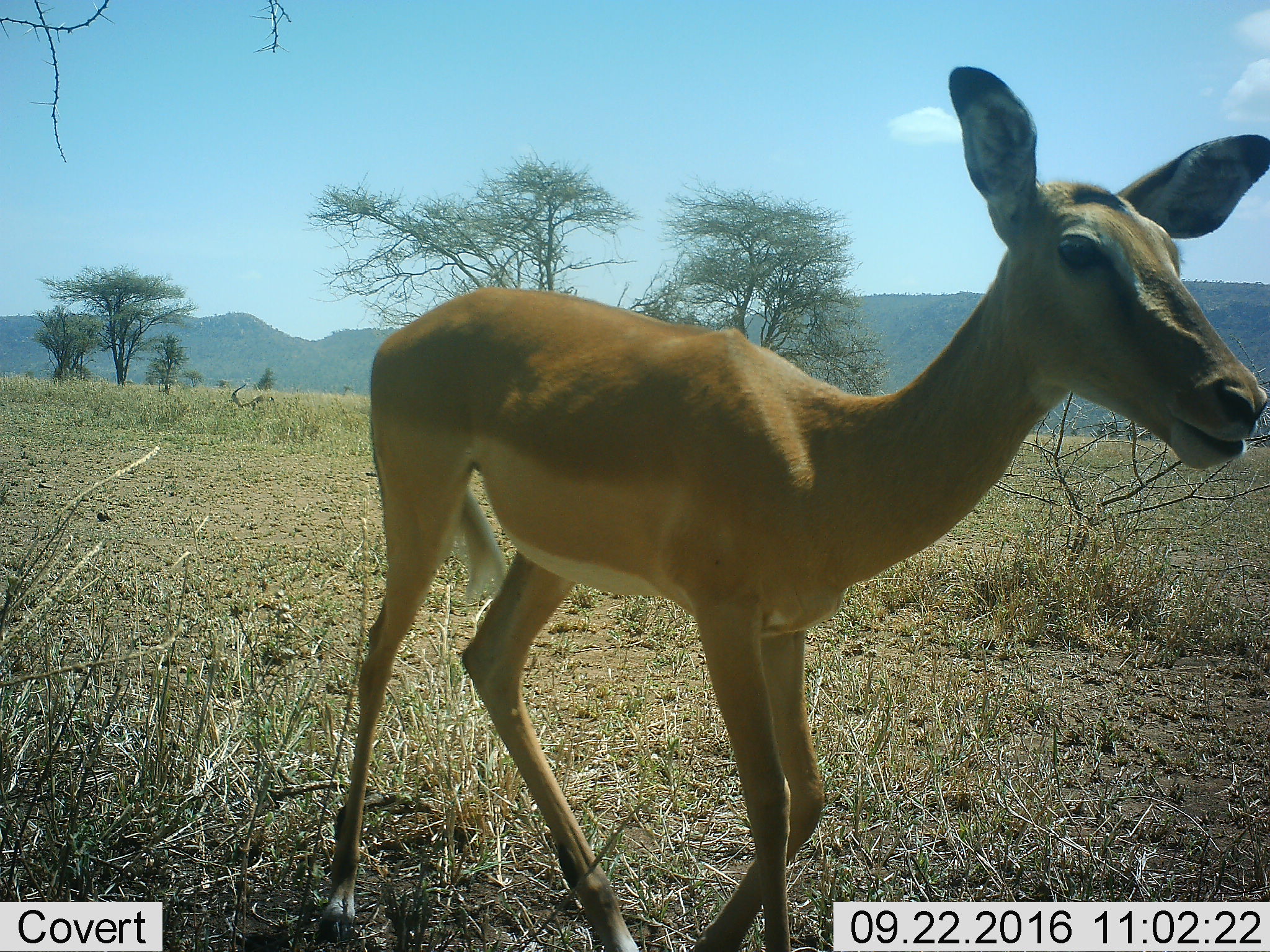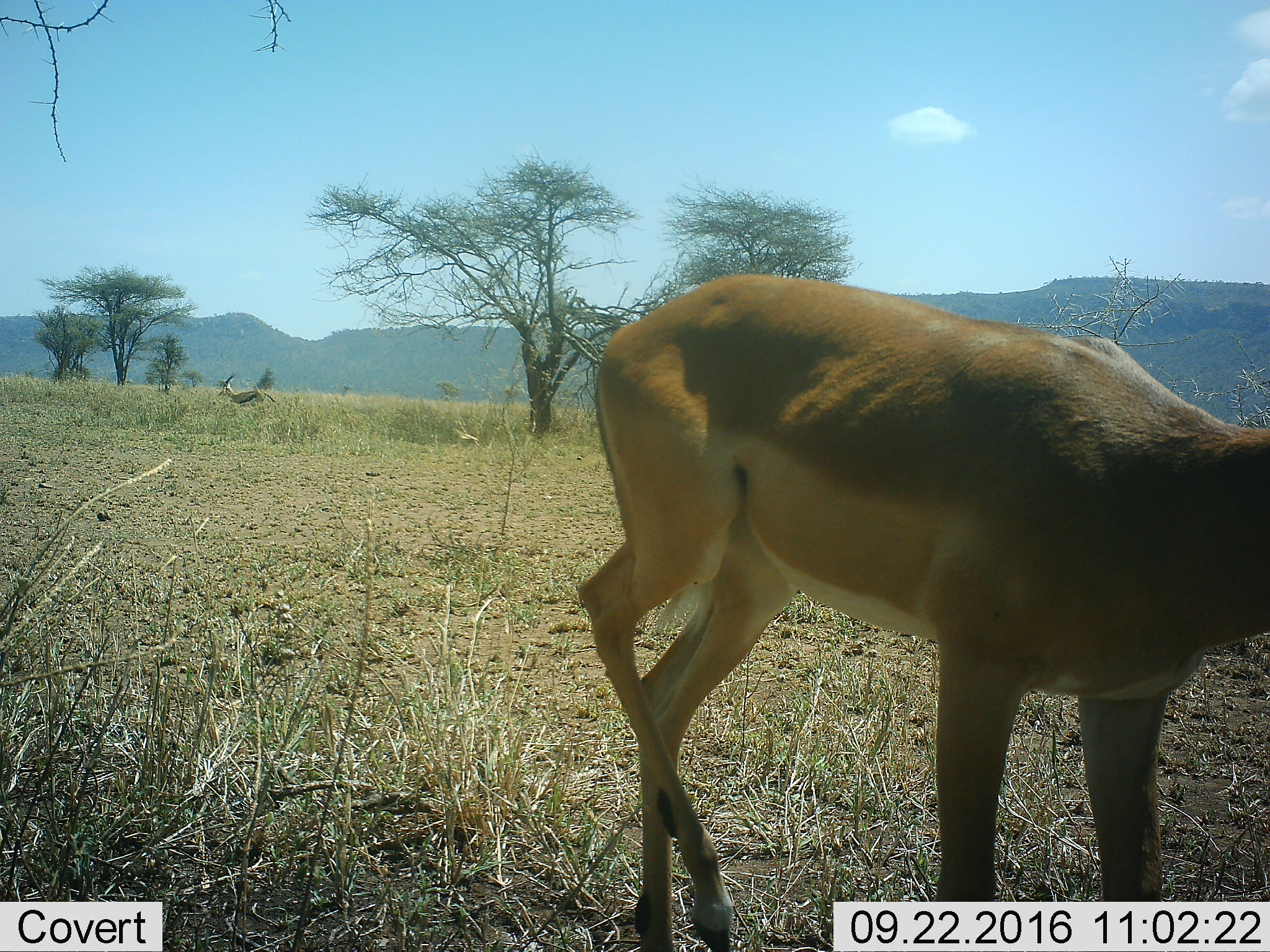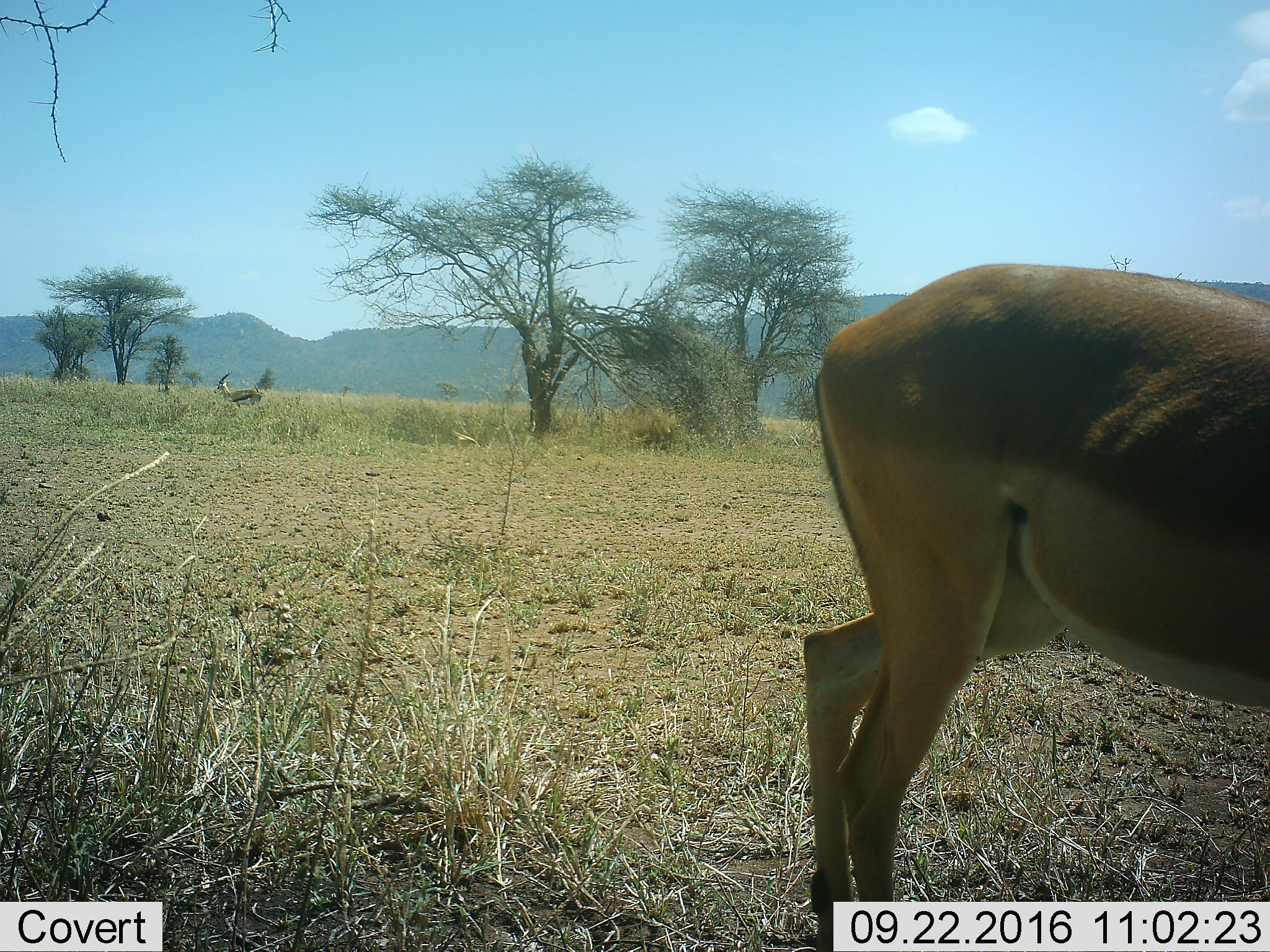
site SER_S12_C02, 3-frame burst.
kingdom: Animalia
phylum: Chordata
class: Mammalia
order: Artiodactyla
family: Bovidae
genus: Aepyceros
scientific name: Aepyceros melampus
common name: impala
Impala (Aepyceros melampus), count 1. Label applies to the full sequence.